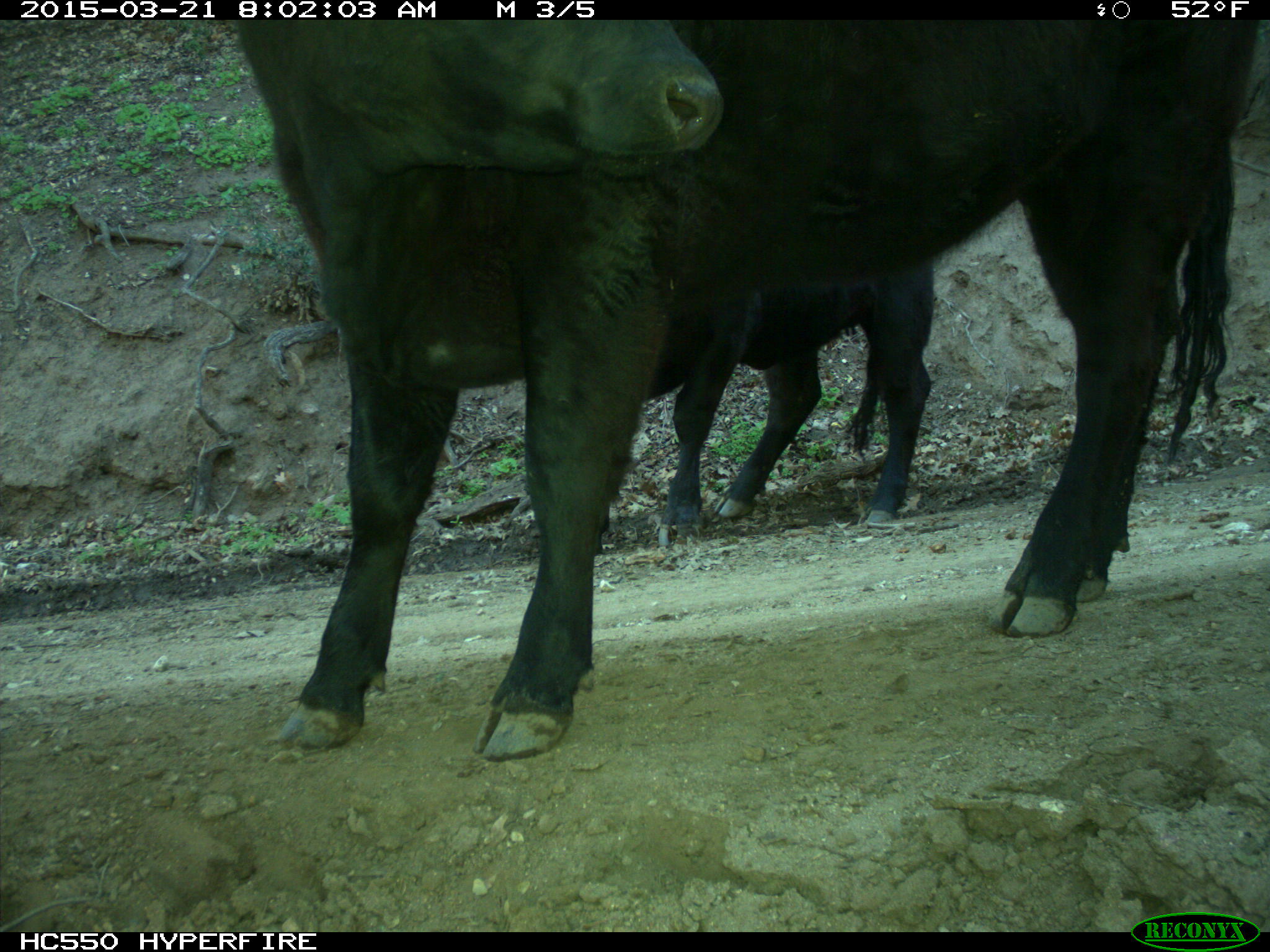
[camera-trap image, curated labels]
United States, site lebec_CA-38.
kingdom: Animalia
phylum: Chordata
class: Mammalia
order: Artiodactyla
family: Bovidae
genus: Bos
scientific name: Bos taurus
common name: domestic cow